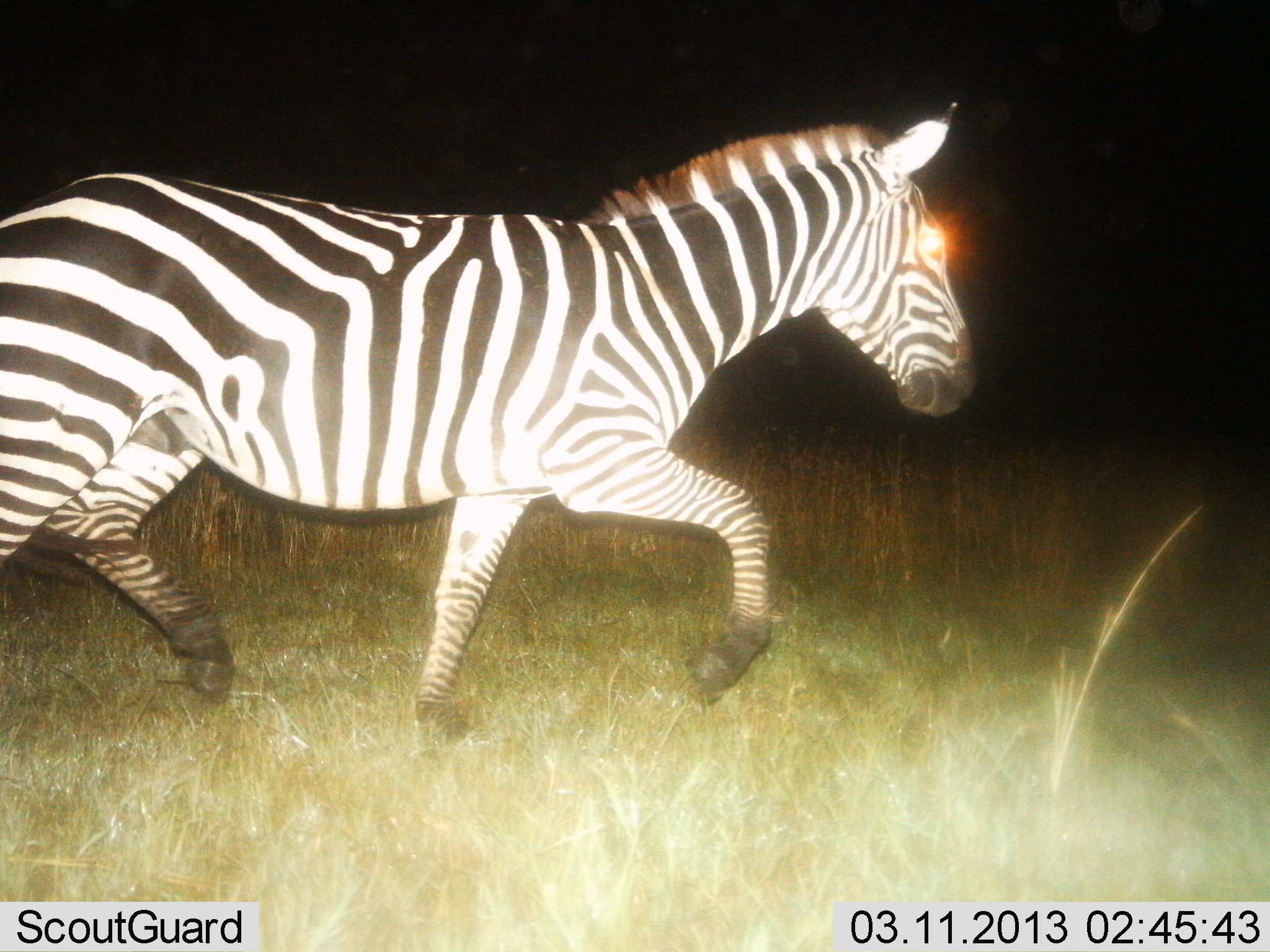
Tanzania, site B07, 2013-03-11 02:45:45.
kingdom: Animalia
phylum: Chordata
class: Mammalia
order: Perissodactyla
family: Equidae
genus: Equus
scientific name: Equus quagga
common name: plains zebra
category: zebra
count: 1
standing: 2%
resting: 0%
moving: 100%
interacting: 0%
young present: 0%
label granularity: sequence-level